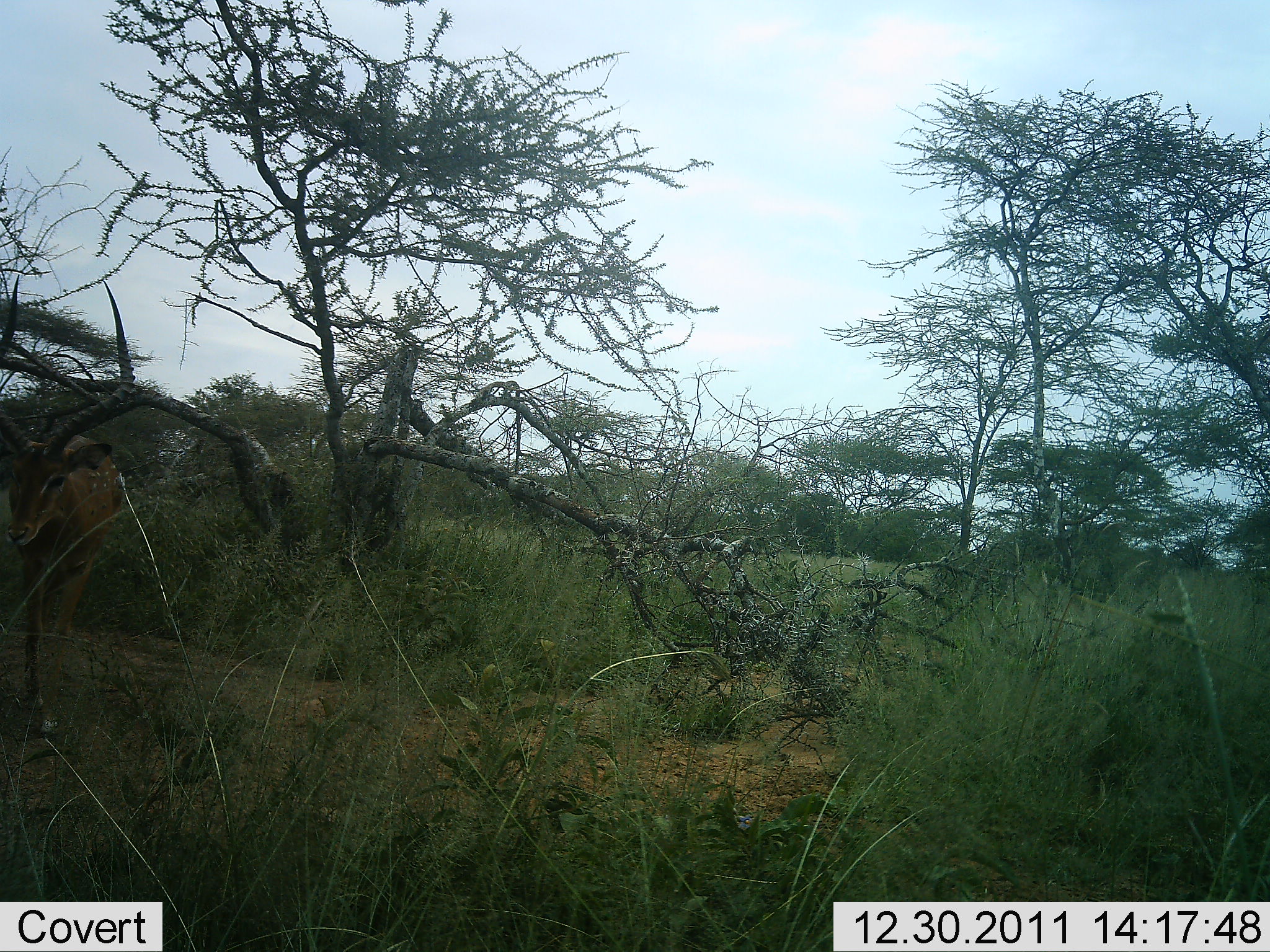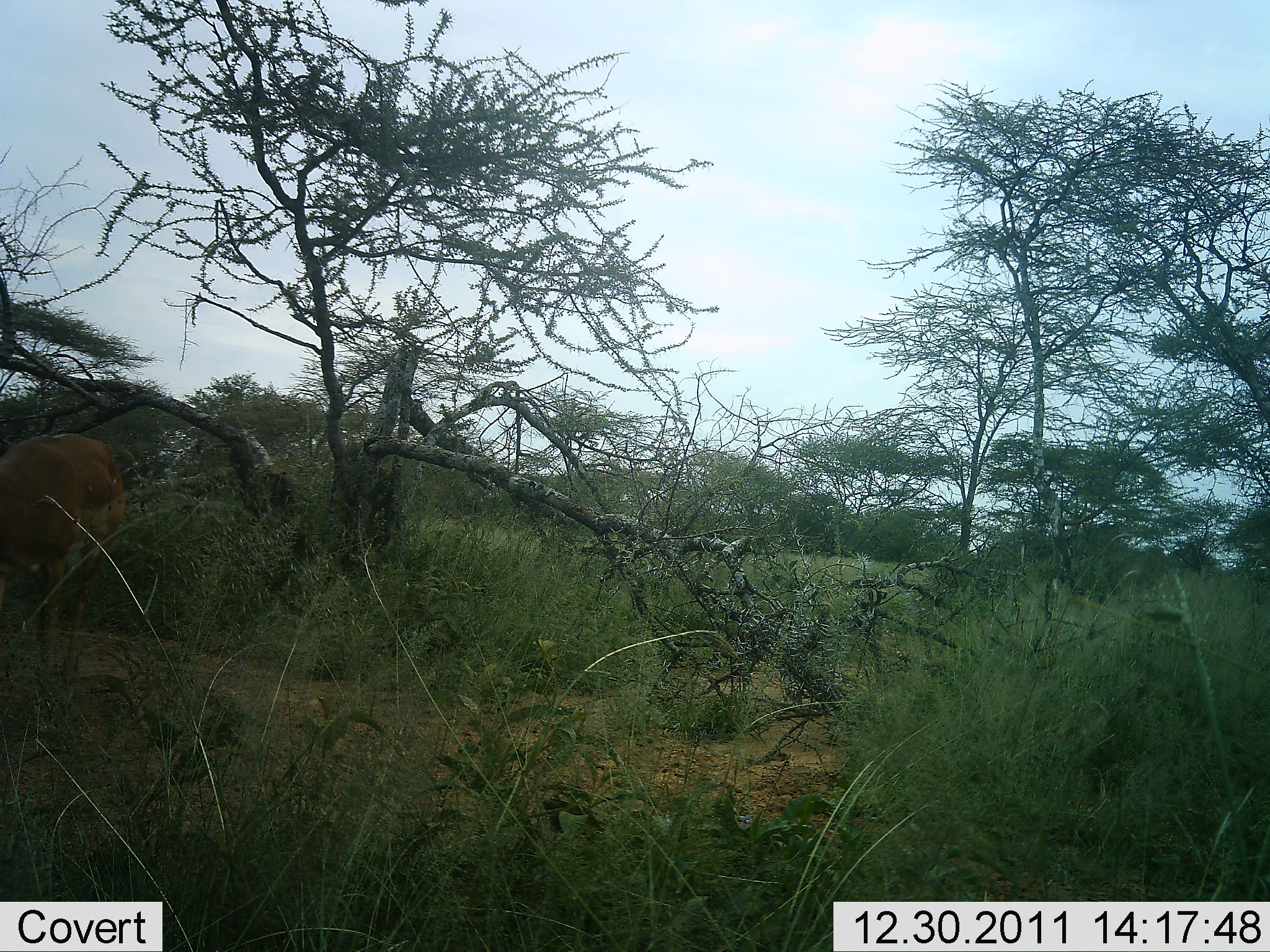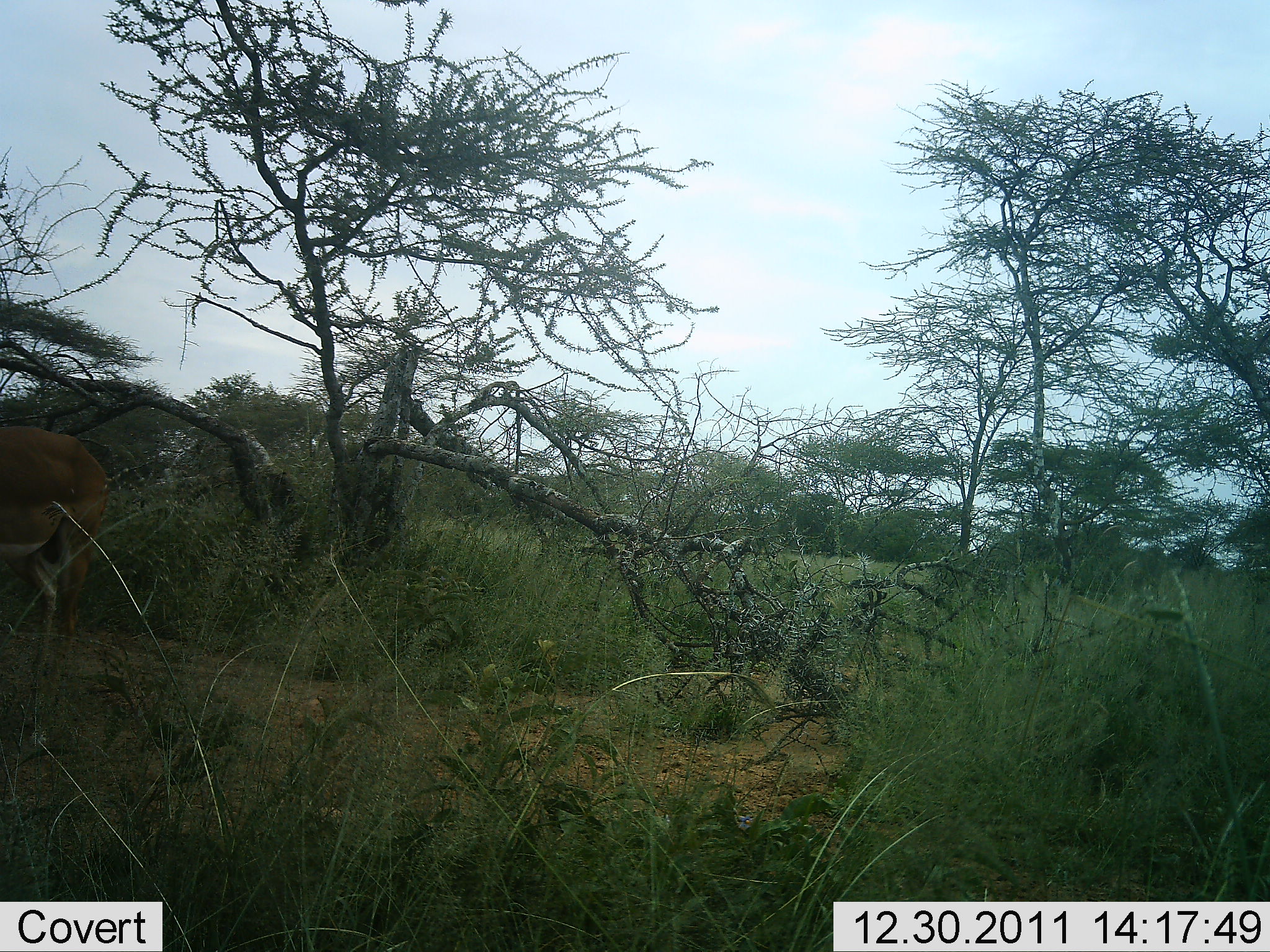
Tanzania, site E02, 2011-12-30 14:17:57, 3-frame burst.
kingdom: Animalia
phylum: Chordata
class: Mammalia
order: Artiodactyla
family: Bovidae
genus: Aepyceros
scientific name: Aepyceros melampus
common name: impala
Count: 1.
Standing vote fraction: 31%.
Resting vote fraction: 0%.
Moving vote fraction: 46%.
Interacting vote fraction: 0%.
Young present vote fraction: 0%.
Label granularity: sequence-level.